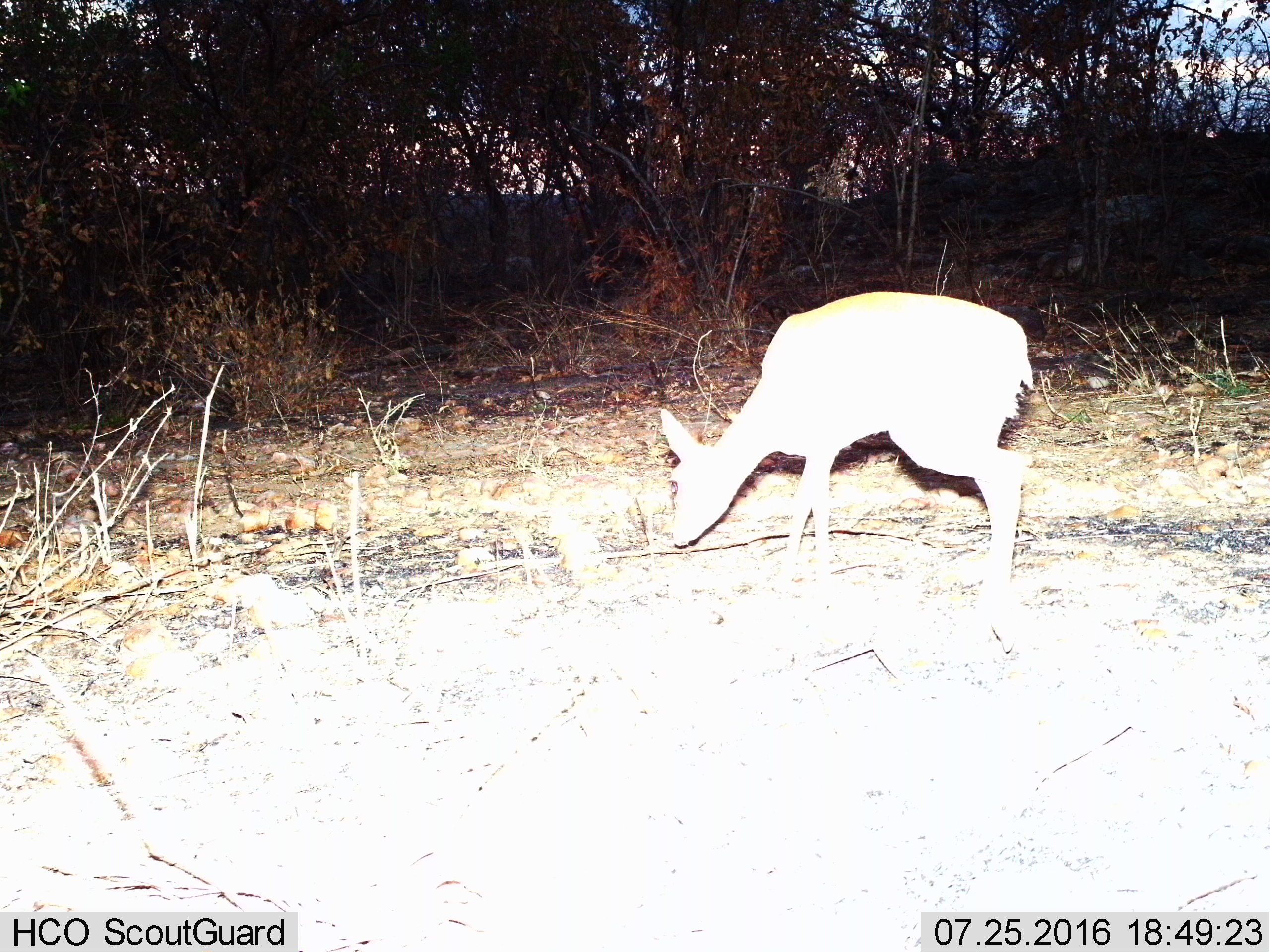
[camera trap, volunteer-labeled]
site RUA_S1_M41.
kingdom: Animalia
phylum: Chordata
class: Mammalia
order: Artiodactyla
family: Bovidae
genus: Madoqua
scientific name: Madoqua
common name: dik-dik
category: dikdik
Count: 1.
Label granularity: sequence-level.